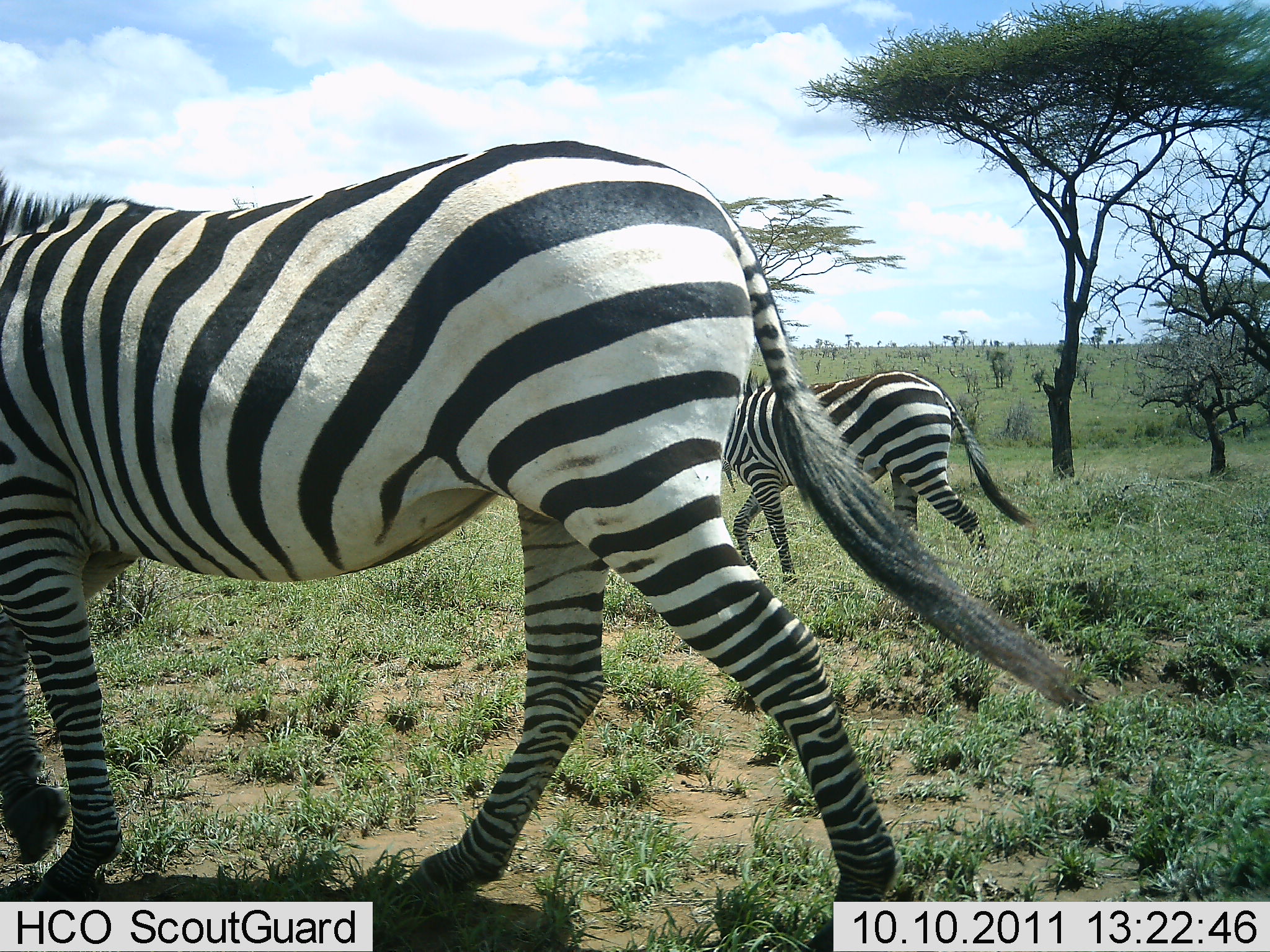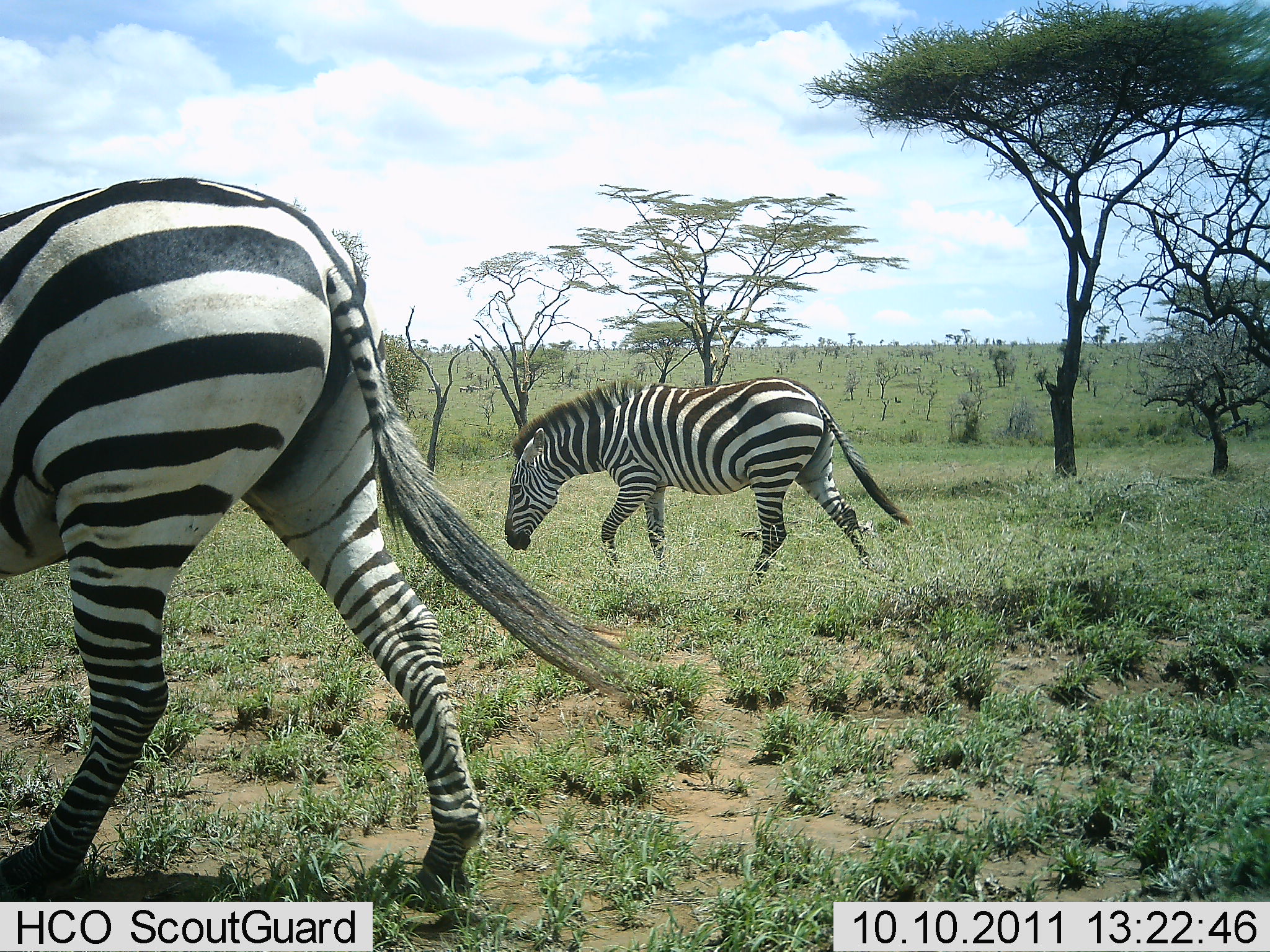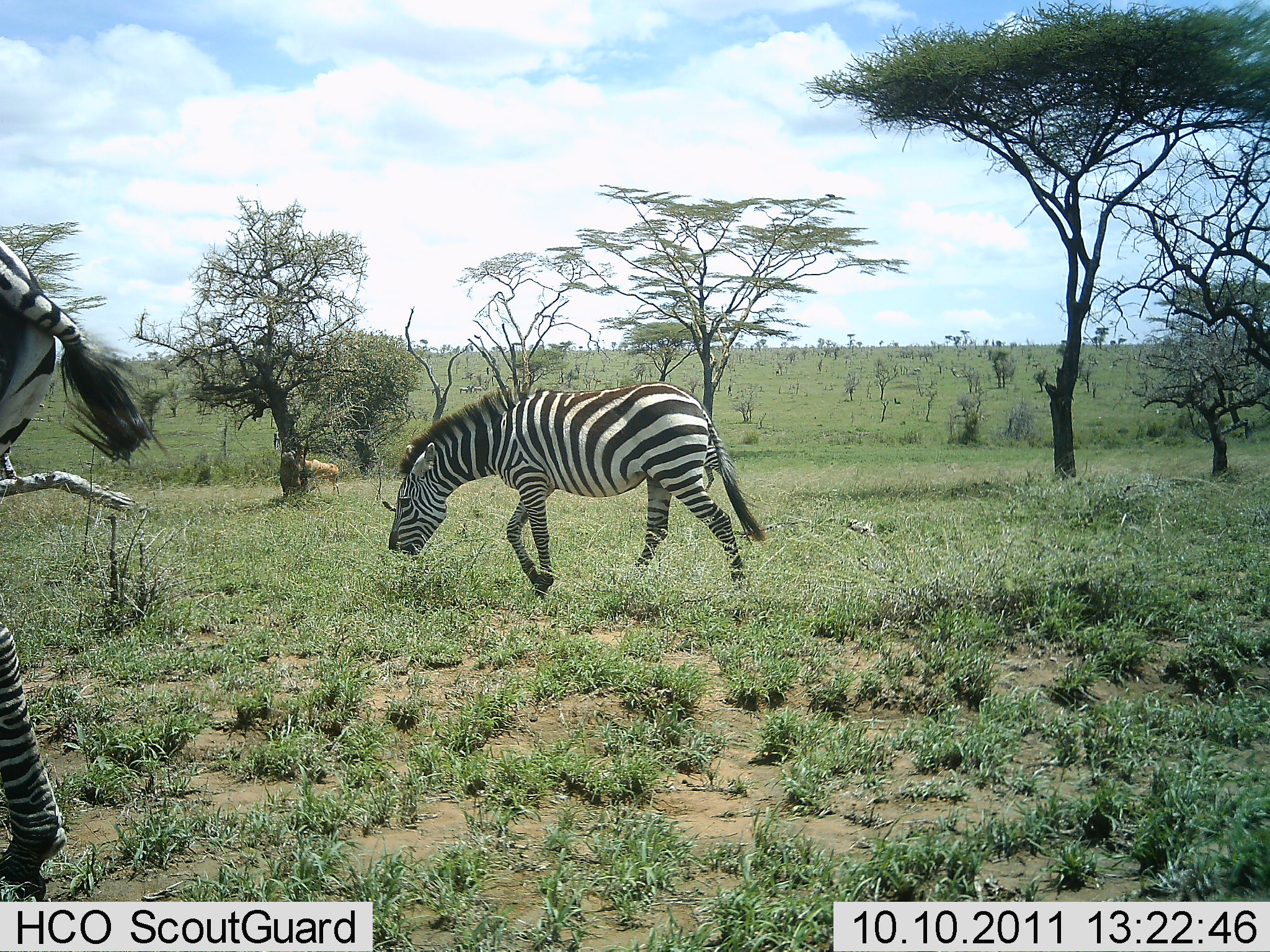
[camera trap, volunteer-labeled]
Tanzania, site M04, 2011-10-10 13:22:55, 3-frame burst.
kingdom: Animalia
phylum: Chordata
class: Mammalia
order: Perissodactyla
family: Equidae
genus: Equus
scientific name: Equus quagga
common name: plains zebra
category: zebra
Zebra (plains zebra) (Equus quagga), count 2. Behavior (volunteer vote fractions): standing 0%, resting 0%, moving 100%, interacting 0%. Young present (vote fraction): 0%. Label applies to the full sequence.